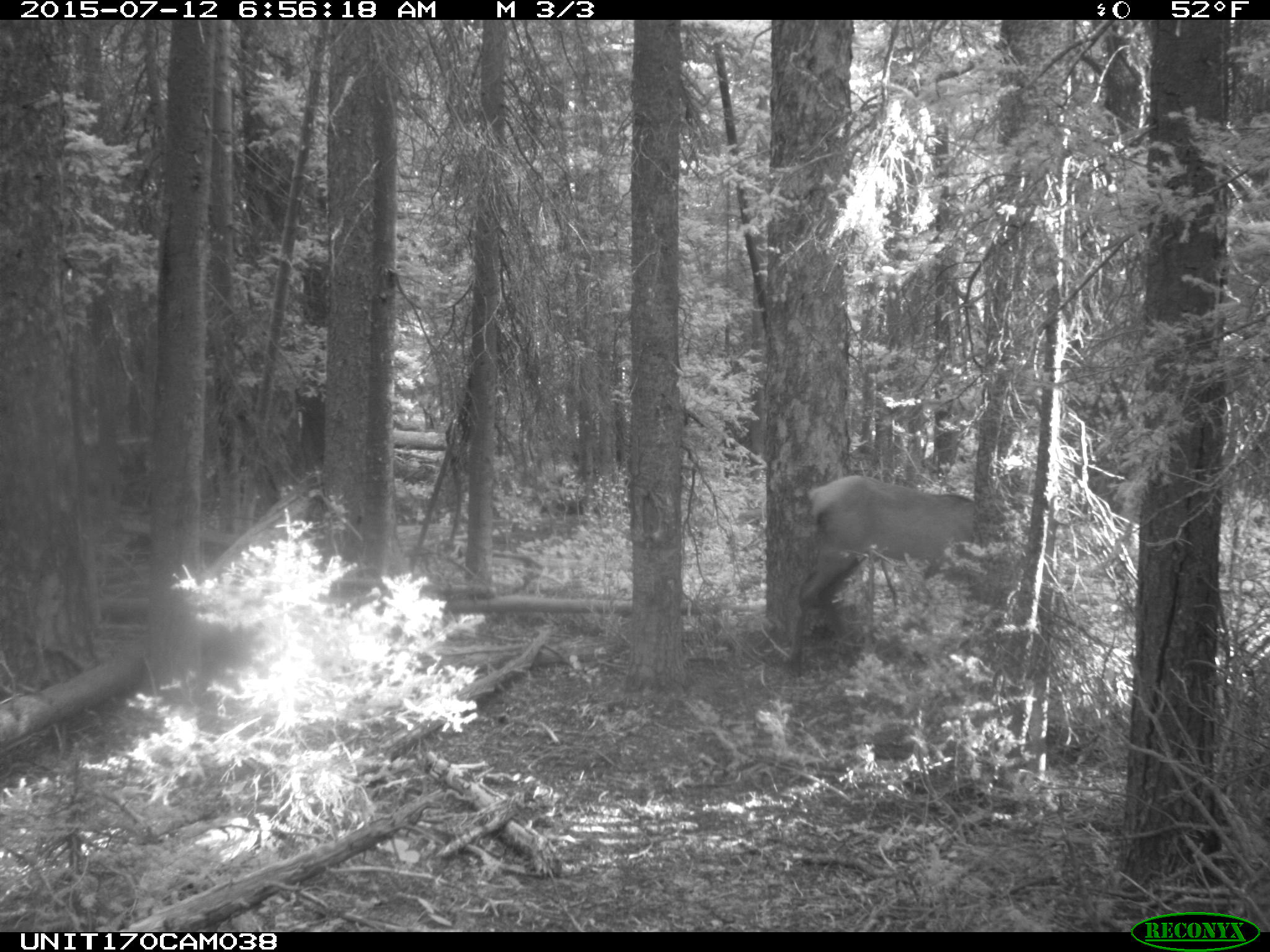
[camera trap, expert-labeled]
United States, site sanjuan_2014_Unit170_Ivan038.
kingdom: Animalia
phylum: Chordata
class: Mammalia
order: Artiodactyla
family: Cervidae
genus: Cervus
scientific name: Cervus elaphus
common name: red deer